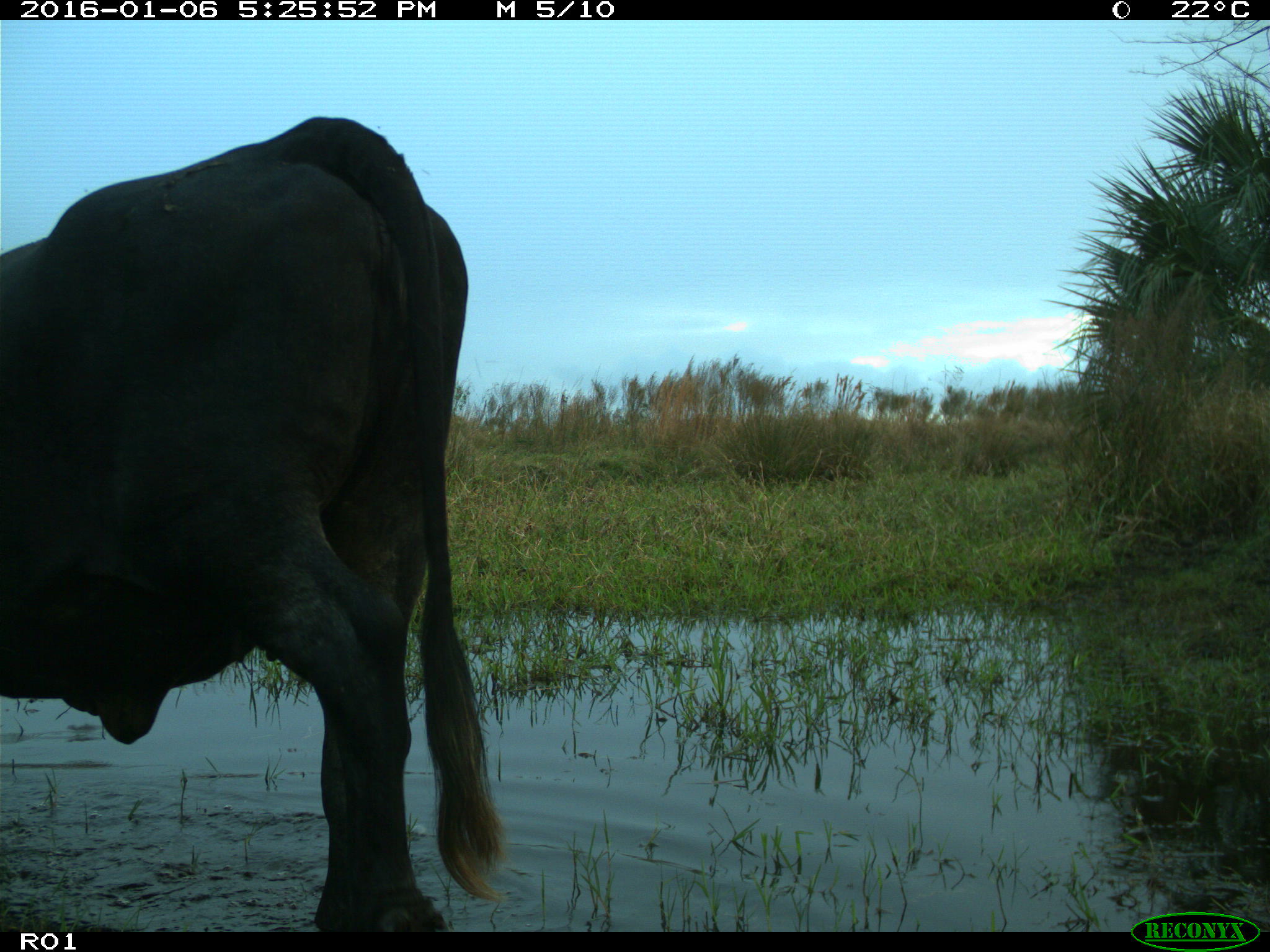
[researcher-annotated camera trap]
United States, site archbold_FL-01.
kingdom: Animalia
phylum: Chordata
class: Mammalia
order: Artiodactyla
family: Bovidae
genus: Bos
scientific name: Bos taurus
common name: domestic cow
Bos taurus (domestic cow).